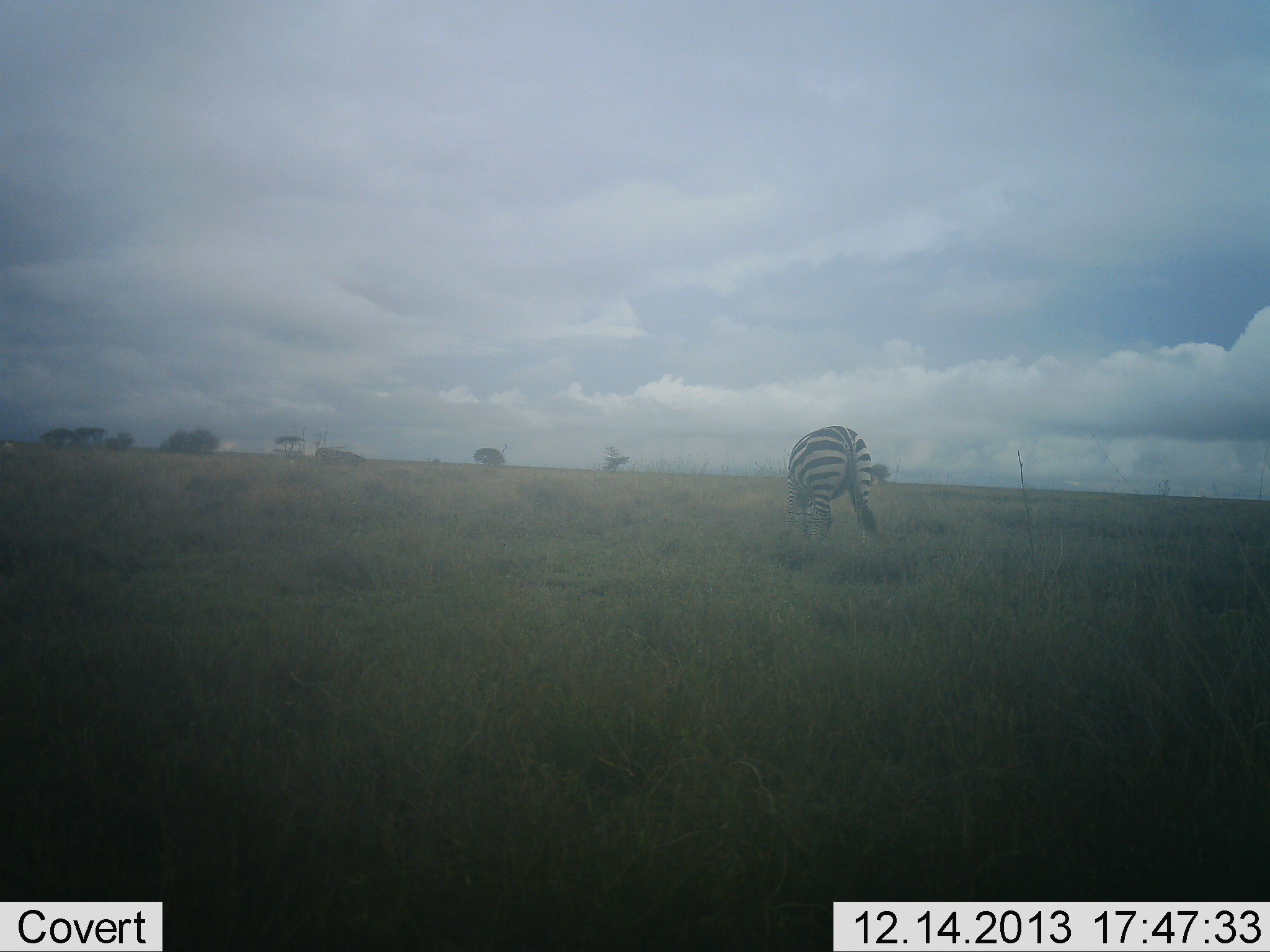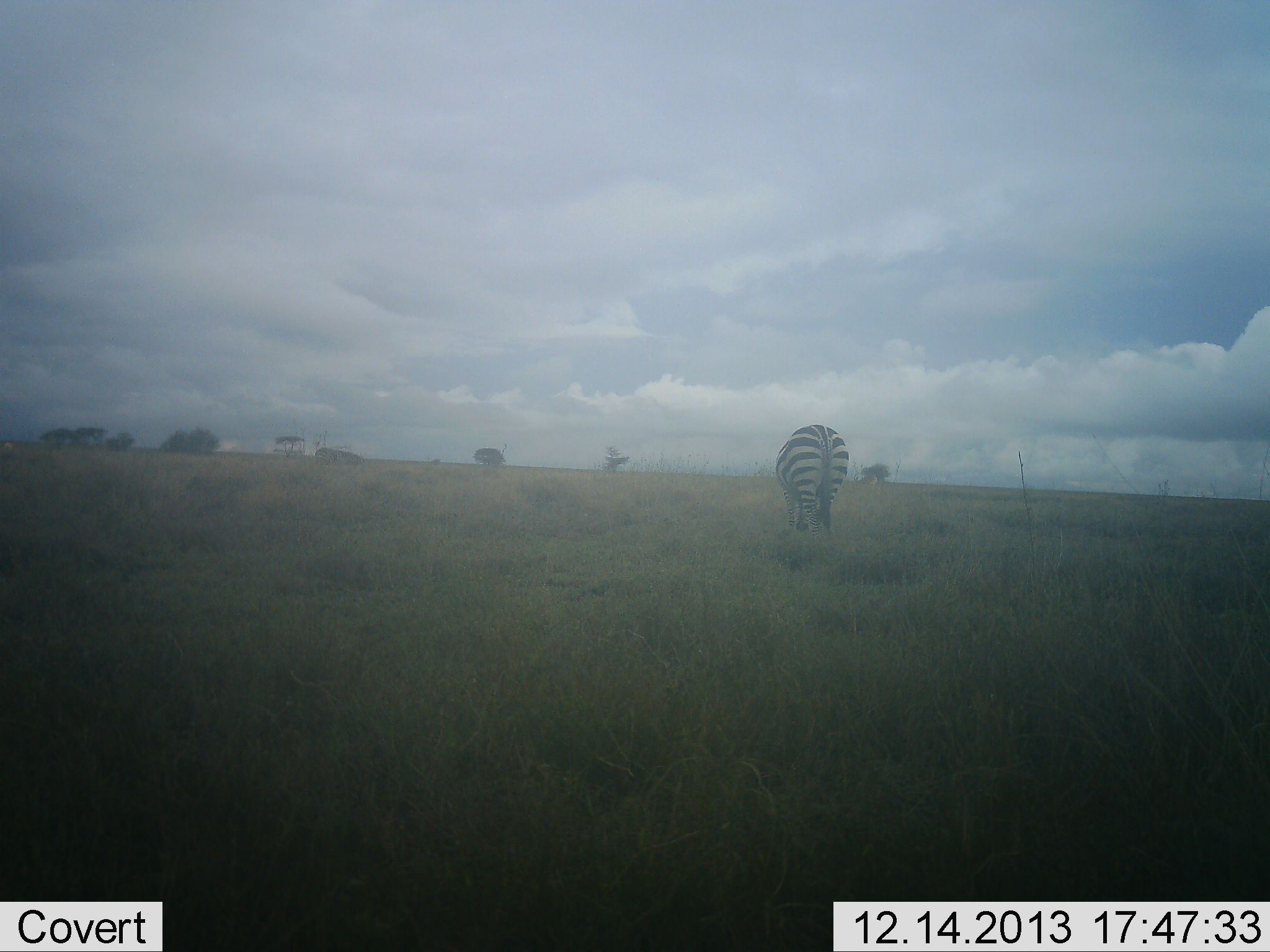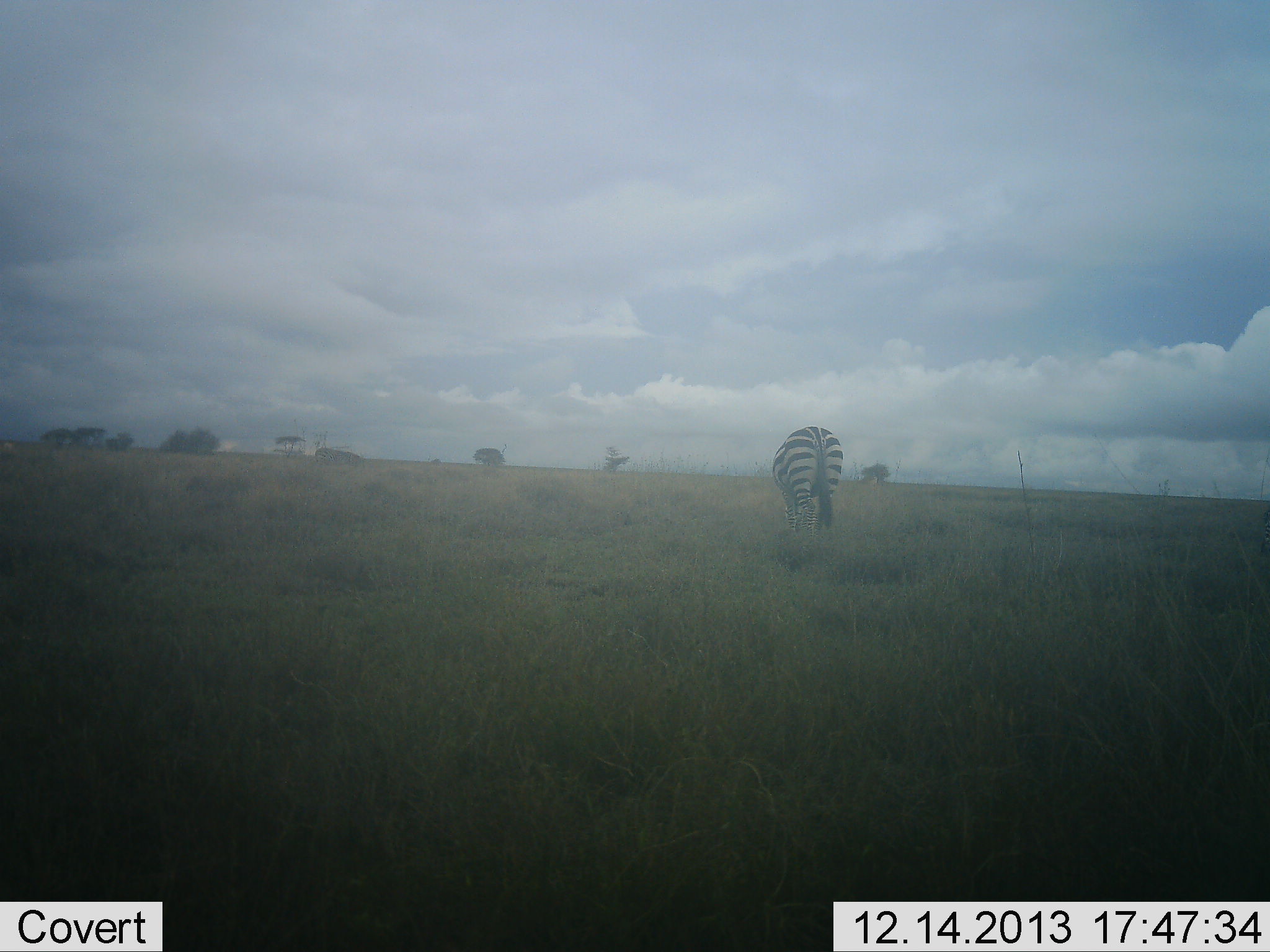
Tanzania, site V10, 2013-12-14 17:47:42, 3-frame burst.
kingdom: Animalia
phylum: Chordata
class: Mammalia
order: Perissodactyla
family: Equidae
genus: Equus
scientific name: Equus quagga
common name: plains zebra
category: zebra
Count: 1.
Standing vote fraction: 18%.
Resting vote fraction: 0%.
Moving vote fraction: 9%.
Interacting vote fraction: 0%.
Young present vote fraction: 0%.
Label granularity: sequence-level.